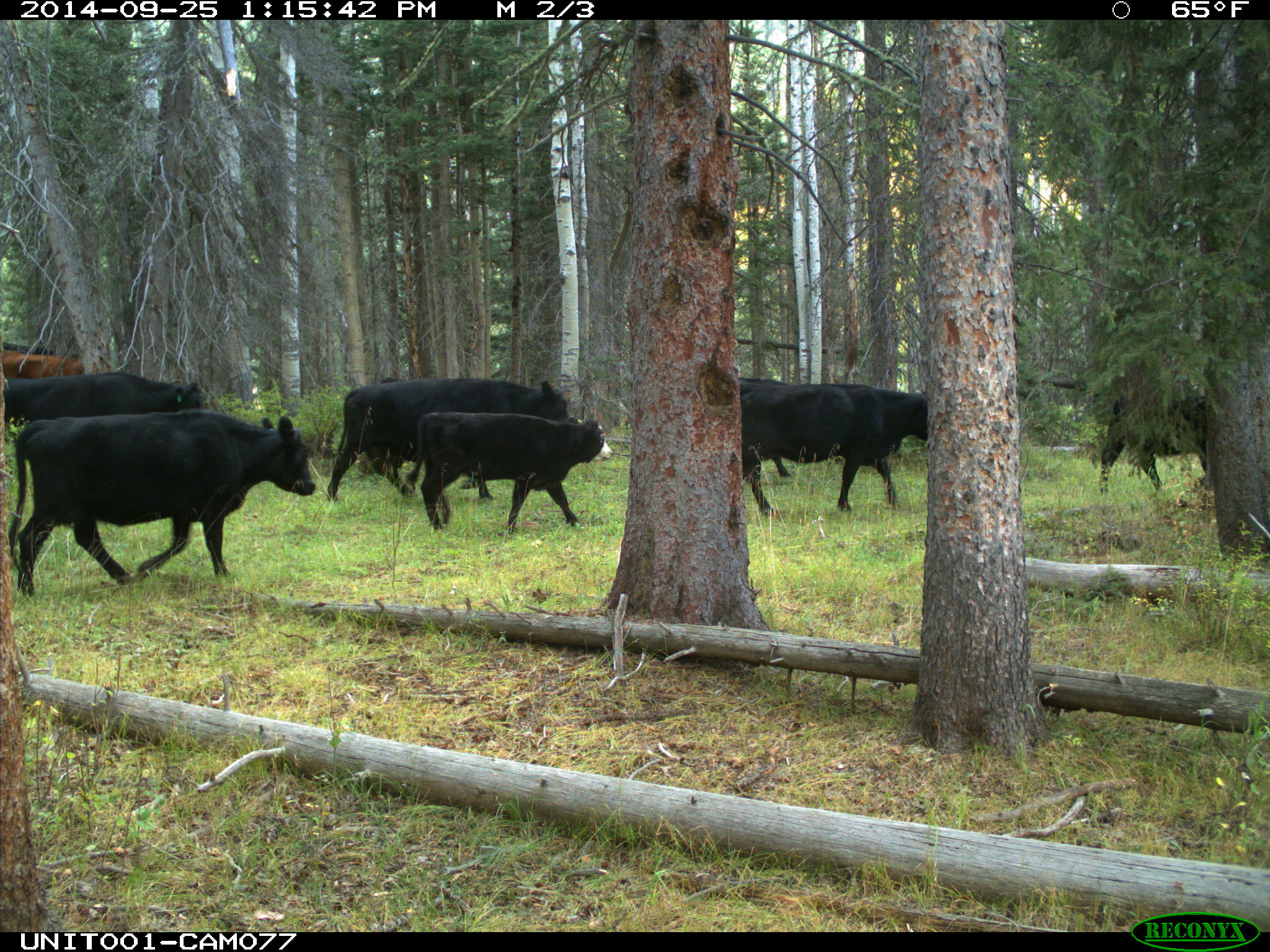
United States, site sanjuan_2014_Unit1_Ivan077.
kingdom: Animalia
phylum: Chordata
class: Mammalia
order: Artiodactyla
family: Bovidae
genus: Bos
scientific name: Bos taurus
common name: domestic cow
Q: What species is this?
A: Bos taurus (domestic cow).